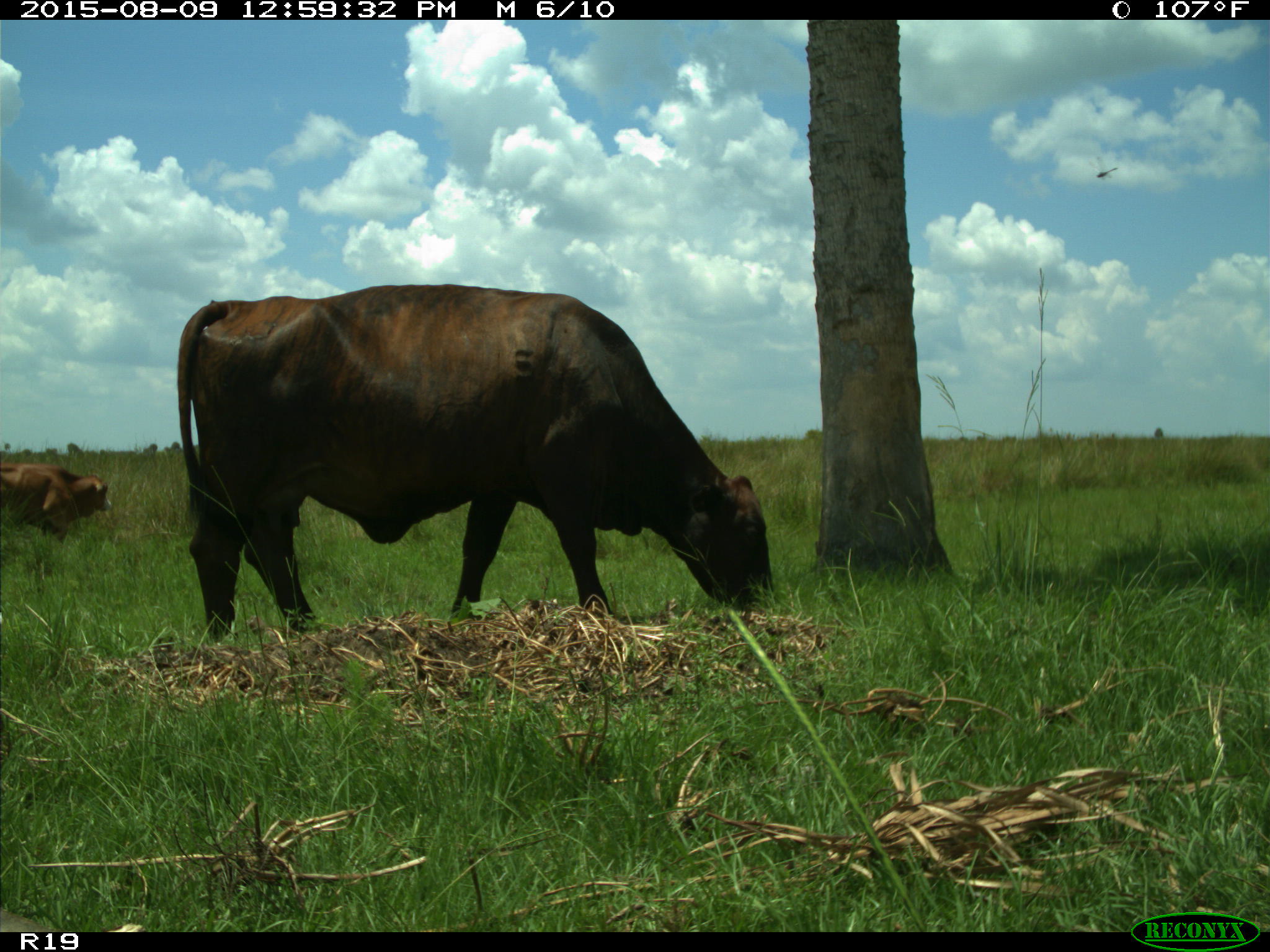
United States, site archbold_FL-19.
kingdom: Animalia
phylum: Chordata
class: Mammalia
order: Artiodactyla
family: Bovidae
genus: Bos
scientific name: Bos taurus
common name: domestic cow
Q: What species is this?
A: Bos taurus (domestic cow).